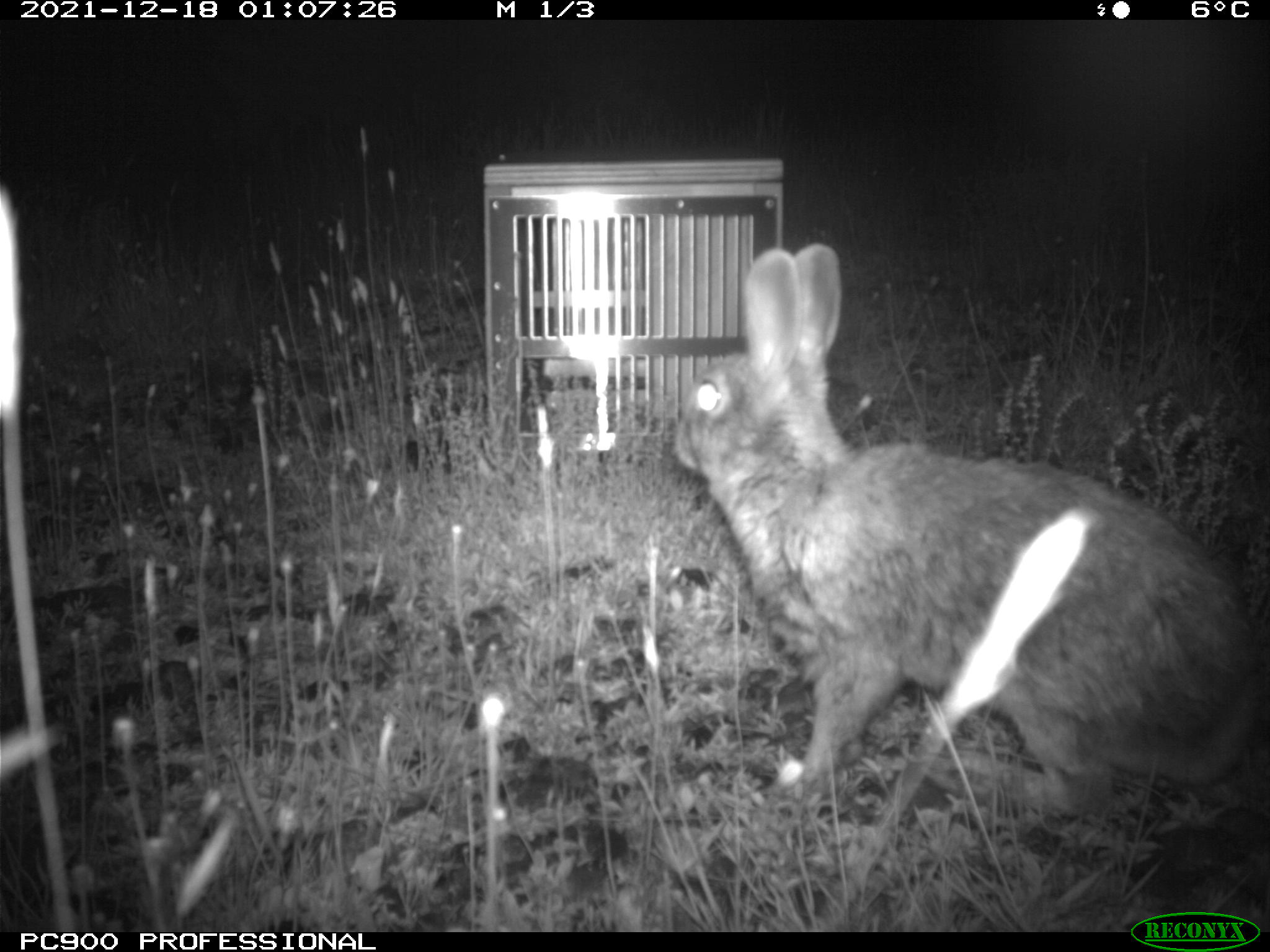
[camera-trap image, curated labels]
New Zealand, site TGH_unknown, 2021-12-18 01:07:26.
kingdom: Animalia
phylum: Chordata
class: Mammalia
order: Lagomorpha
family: Leporidae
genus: Oryctolagus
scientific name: Oryctolagus cuniculus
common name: european rabbit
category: rabbit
Rabbit (european rabbit) (Oryctolagus cuniculus).